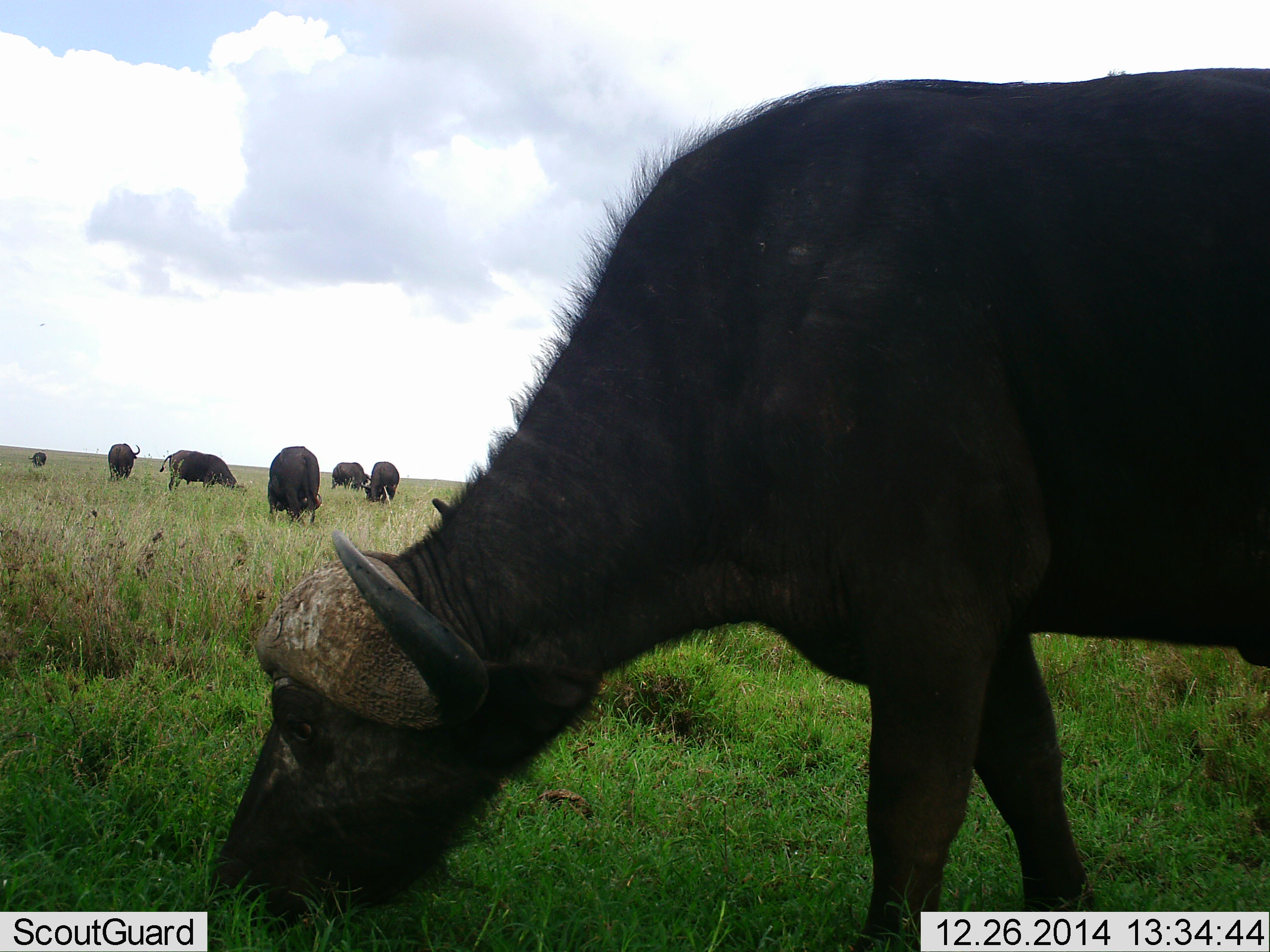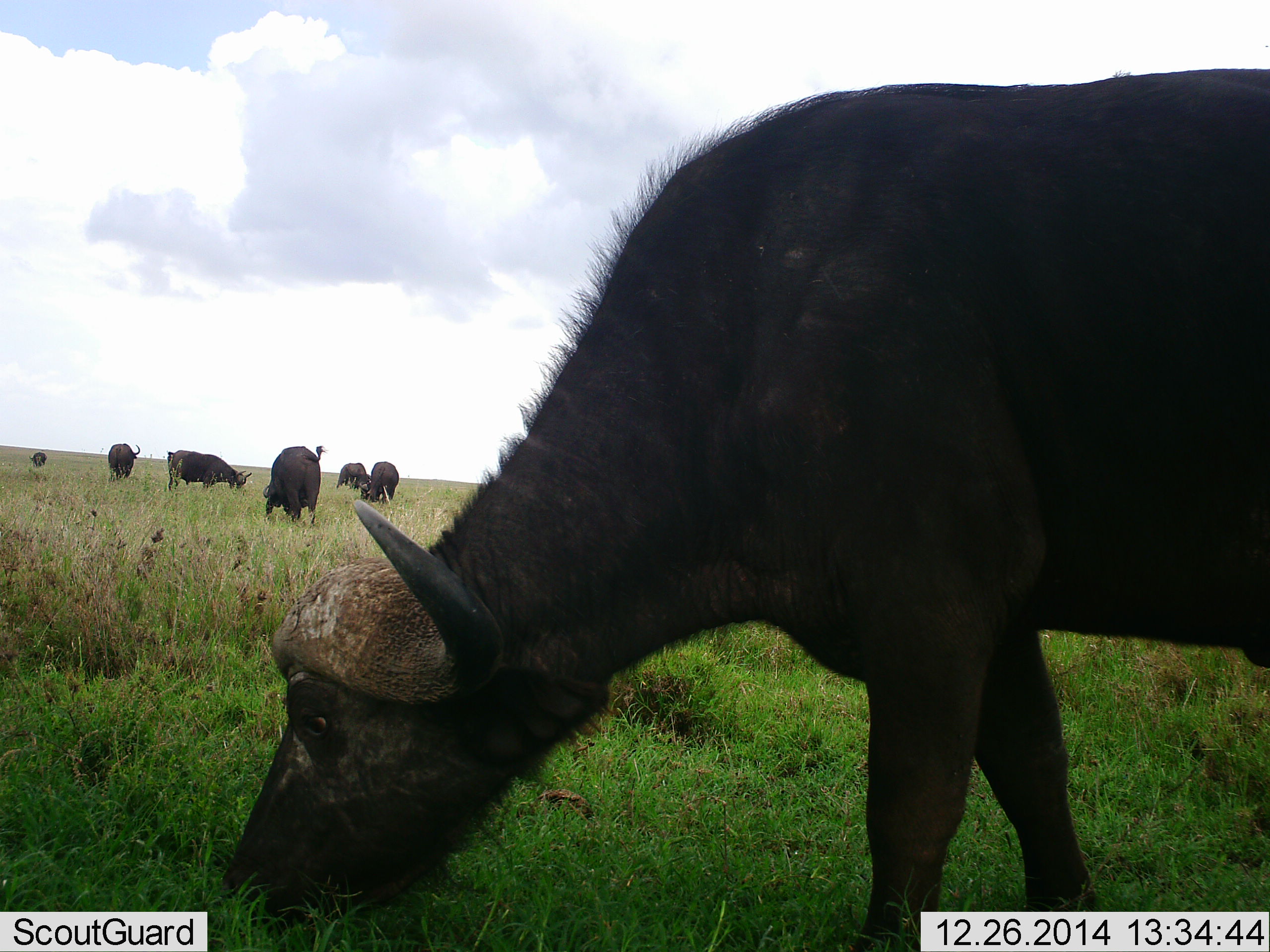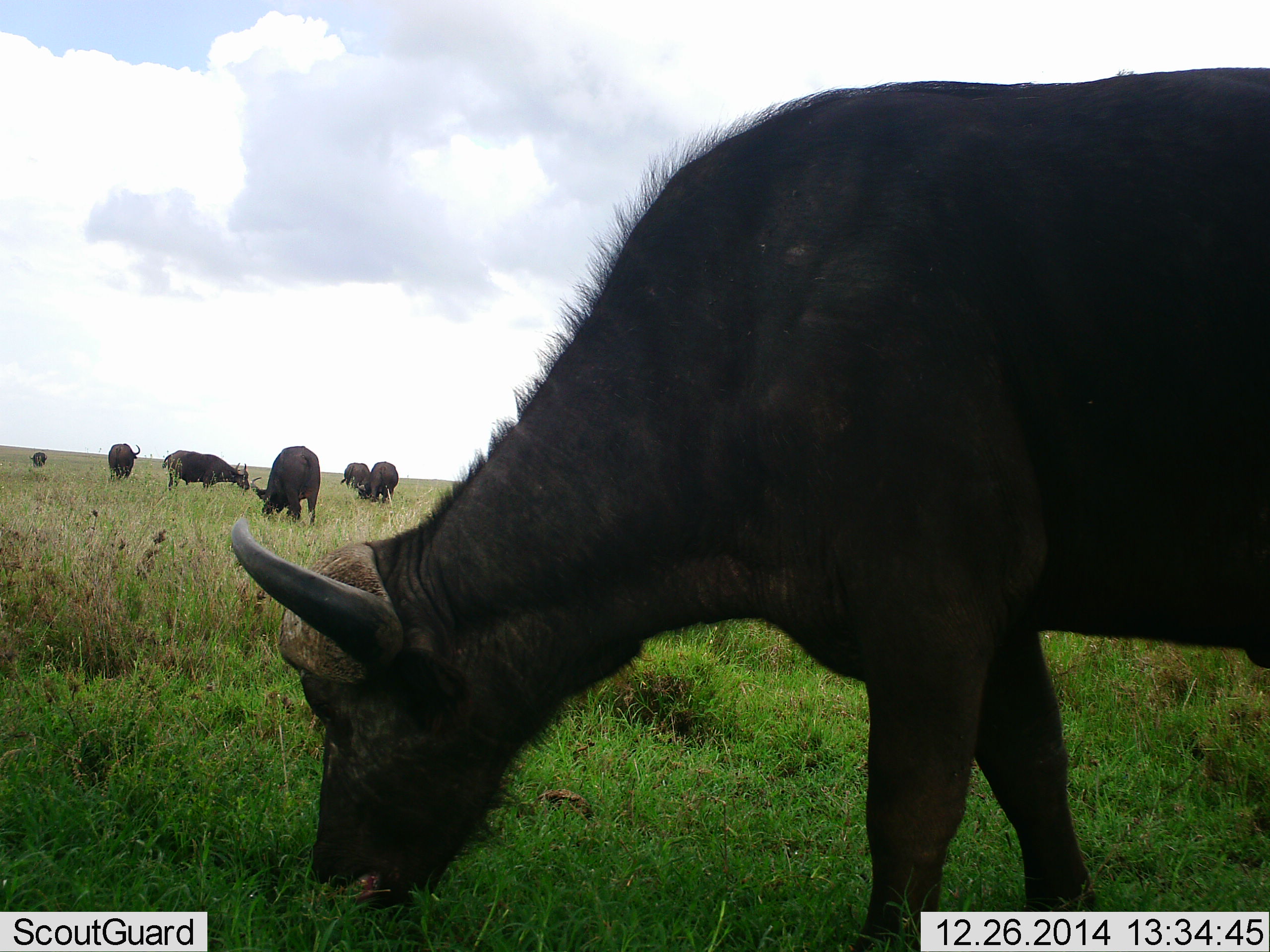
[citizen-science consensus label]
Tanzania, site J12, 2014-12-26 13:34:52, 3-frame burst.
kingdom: Animalia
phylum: Chordata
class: Mammalia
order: Artiodactyla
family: Bovidae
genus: Syncerus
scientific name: Syncerus caffer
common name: cape buffalo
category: buffalo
Buffalo (cape buffalo) (Syncerus caffer), count 7. Behavior (volunteer vote fractions): standing 20%, resting 0%, moving 0%, interacting 0%. Young present (vote fraction): 0%. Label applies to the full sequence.